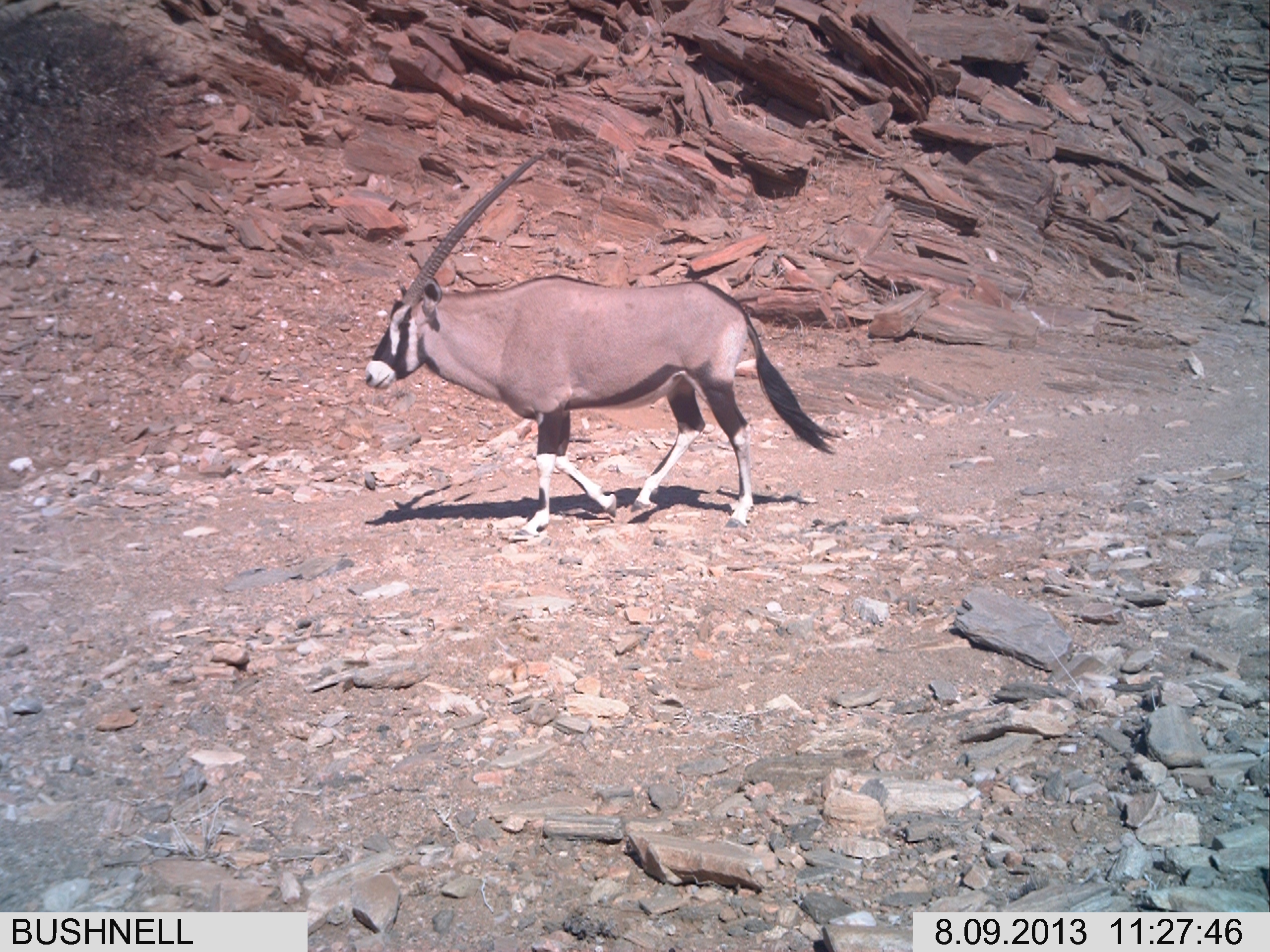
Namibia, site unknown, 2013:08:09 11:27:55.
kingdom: Animalia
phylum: Chordata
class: Mammalia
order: Artiodactyla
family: Bovidae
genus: Oryx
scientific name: Oryx gazella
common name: gemsbok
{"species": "Oryx gazella (gemsbok)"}